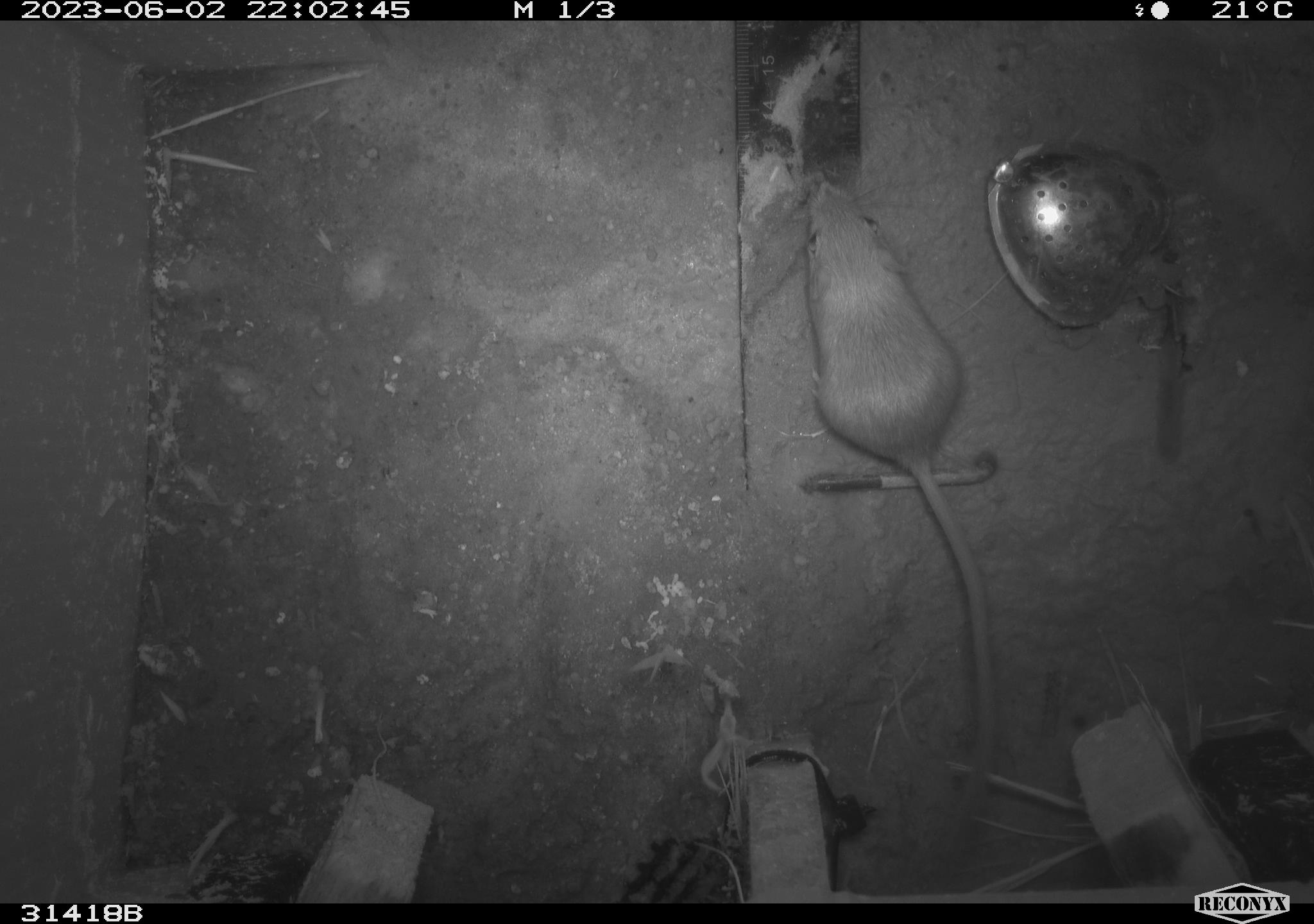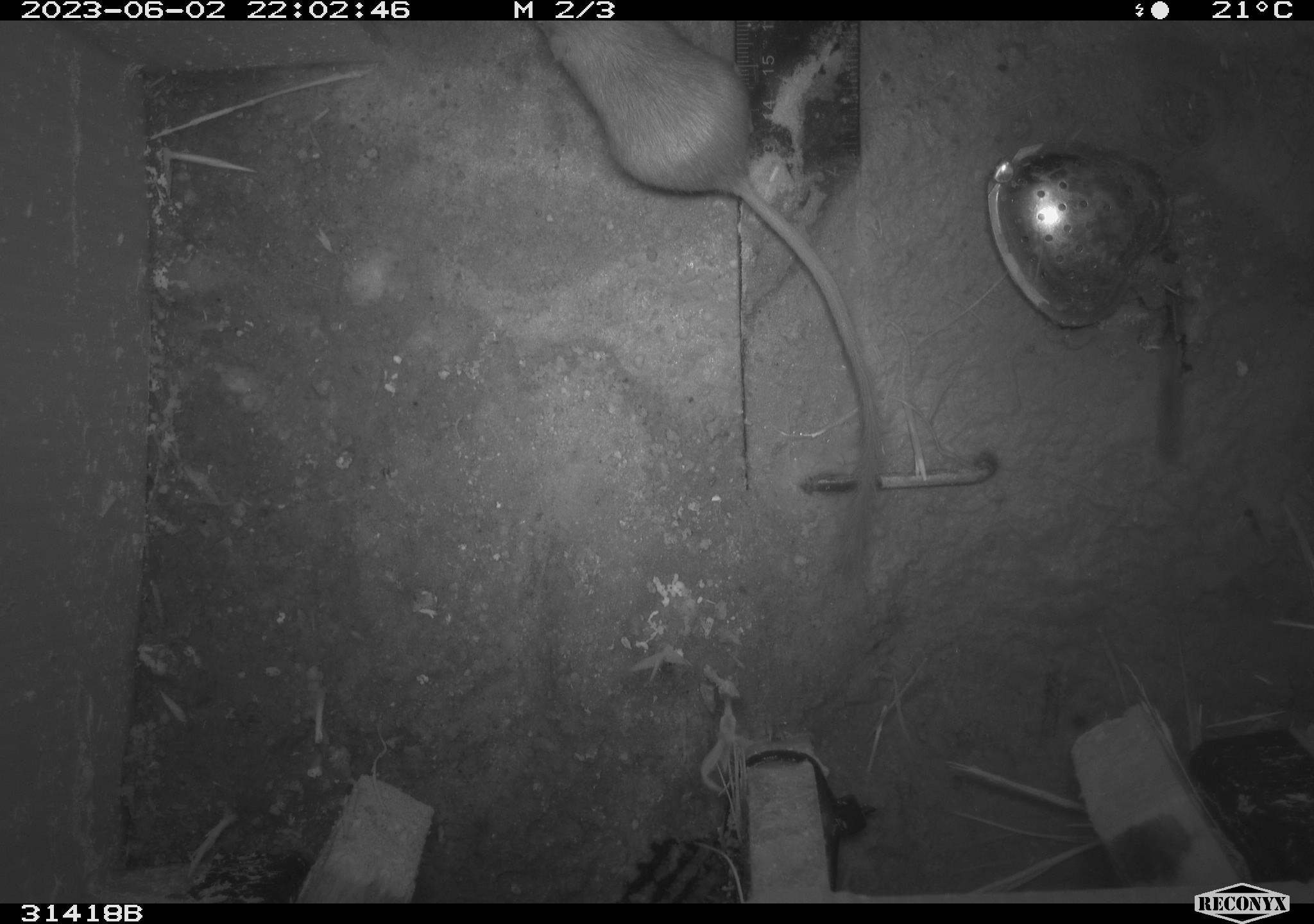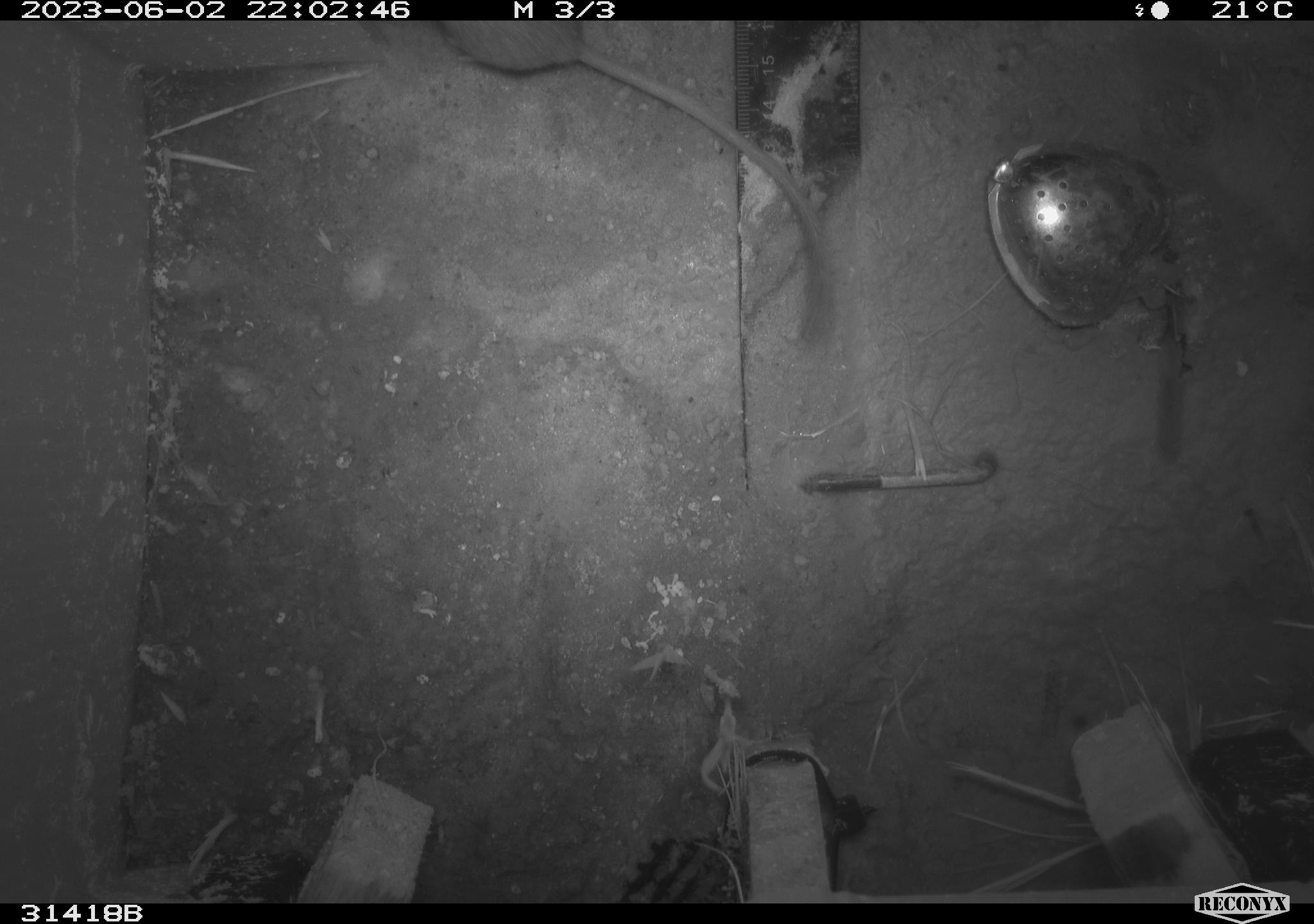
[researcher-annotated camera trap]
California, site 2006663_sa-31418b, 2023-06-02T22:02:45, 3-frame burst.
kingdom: Animalia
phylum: Chordata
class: Mammalia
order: Rodentia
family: Heteromyidae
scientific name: Heteromyidae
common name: kangaroo rats and pocket mice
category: heteromyidae family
Heteromyidae family (kangaroo rats and pocket mice) (Heteromyidae).